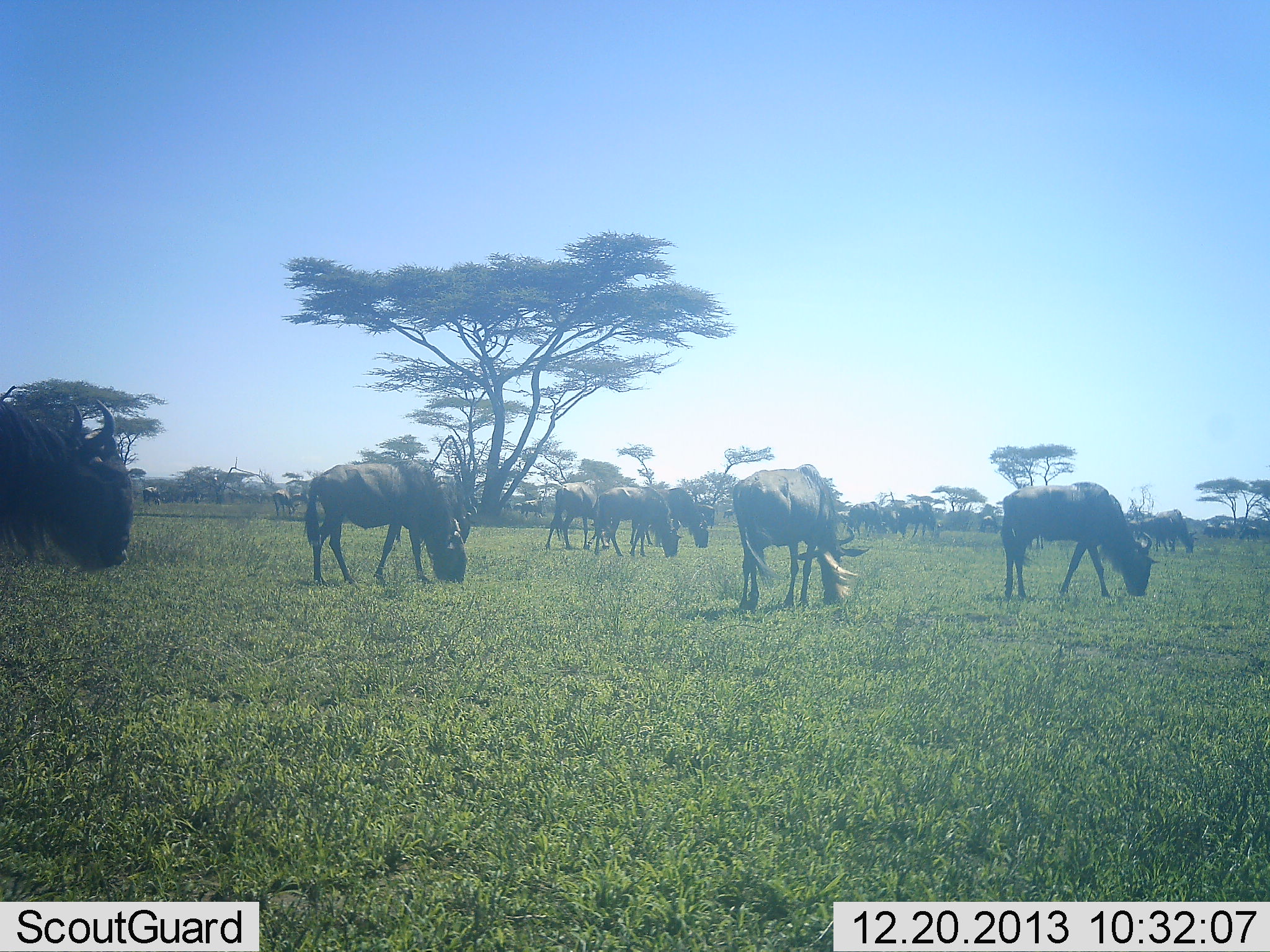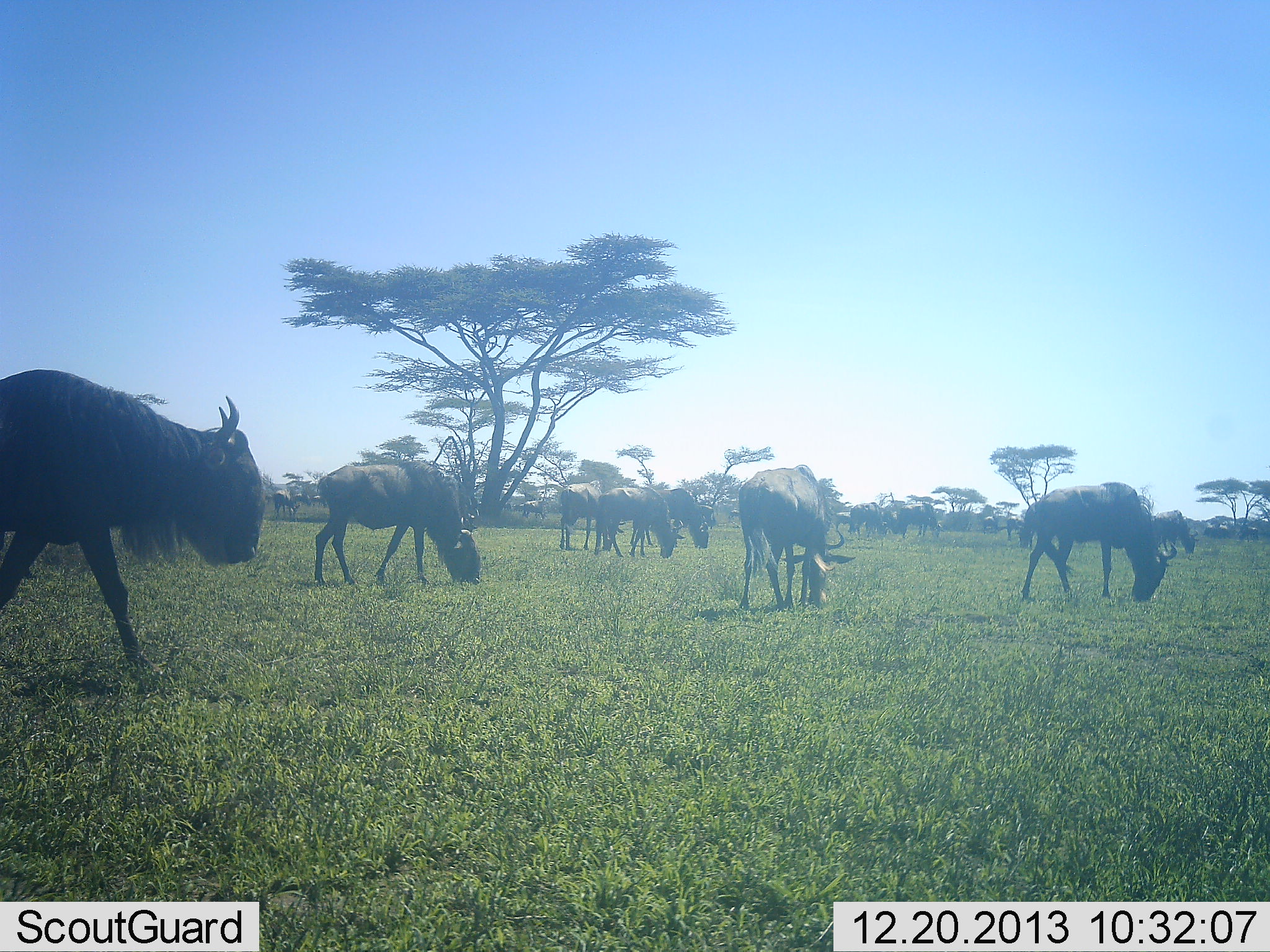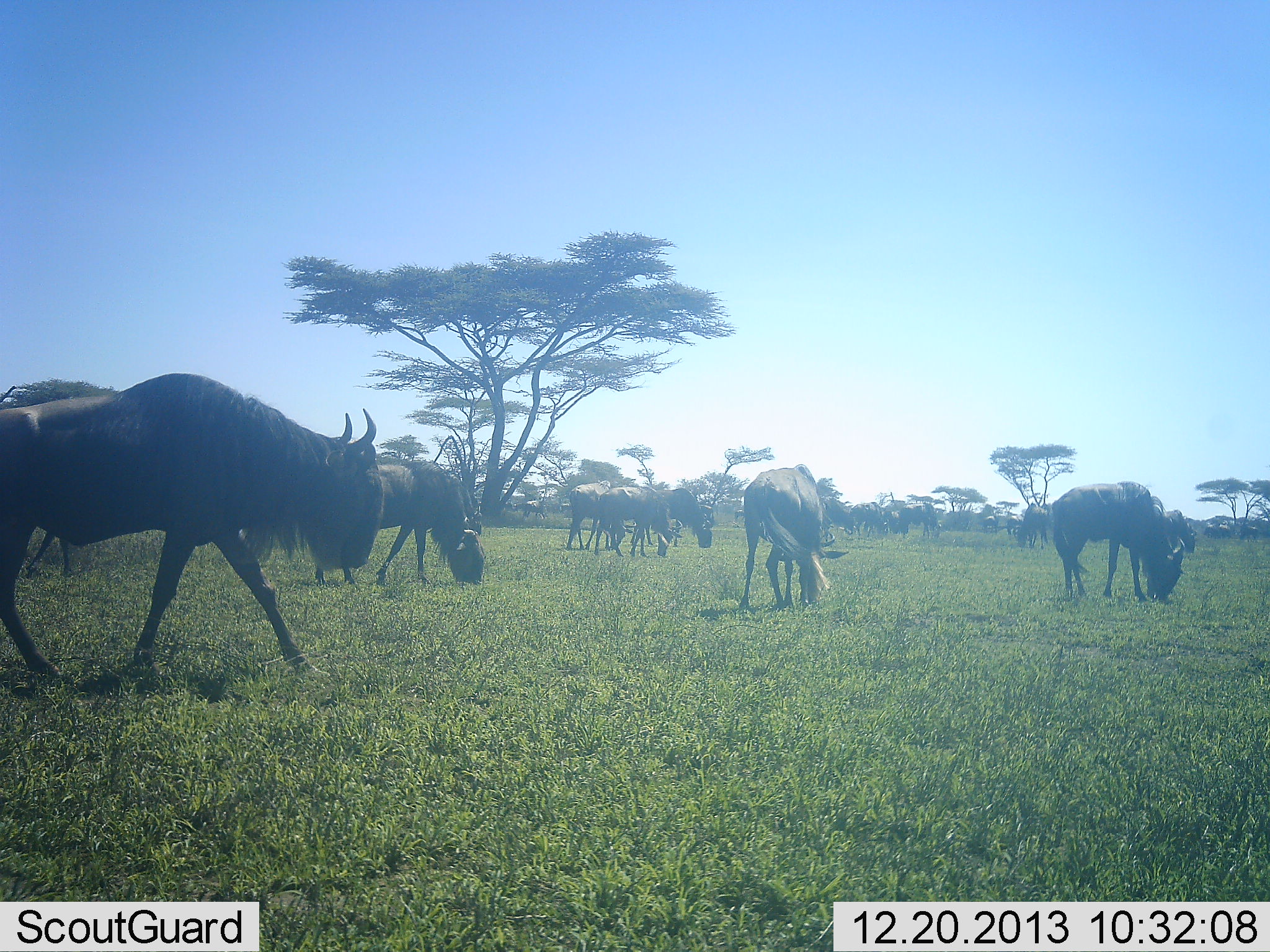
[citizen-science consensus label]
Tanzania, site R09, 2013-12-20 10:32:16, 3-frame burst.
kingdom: Animalia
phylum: Chordata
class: Mammalia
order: Artiodactyla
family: Bovidae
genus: Connochaetes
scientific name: Connochaetes taurinus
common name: blue wildebeest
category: wildebeest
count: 11-50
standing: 40%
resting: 10%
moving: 60%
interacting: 0%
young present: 0%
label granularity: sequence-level